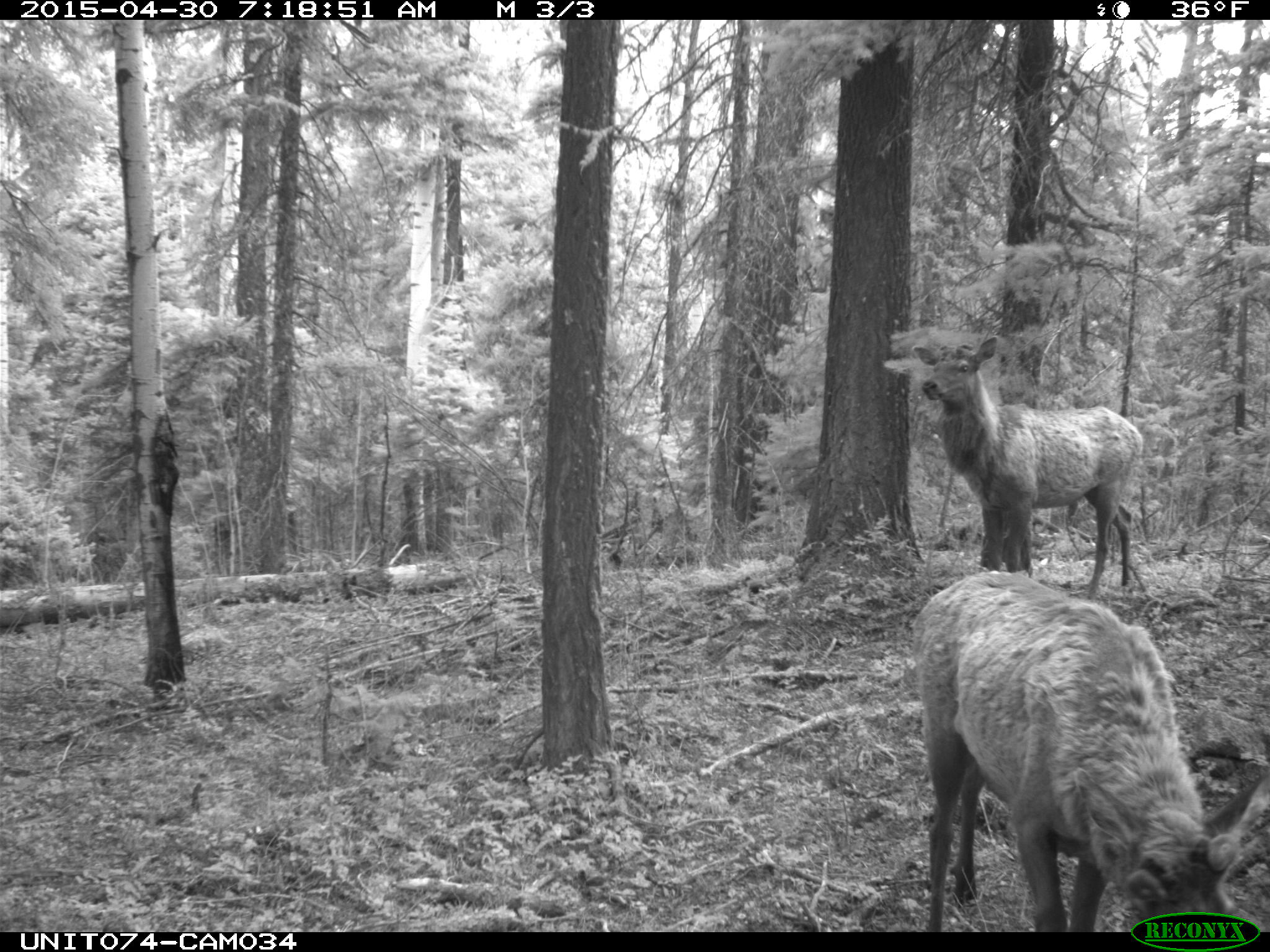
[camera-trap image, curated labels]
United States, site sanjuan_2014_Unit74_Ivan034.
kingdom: Animalia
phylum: Chordata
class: Mammalia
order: Artiodactyla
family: Cervidae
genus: Cervus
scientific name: Cervus elaphus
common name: red deer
Cervus elaphus (red deer).